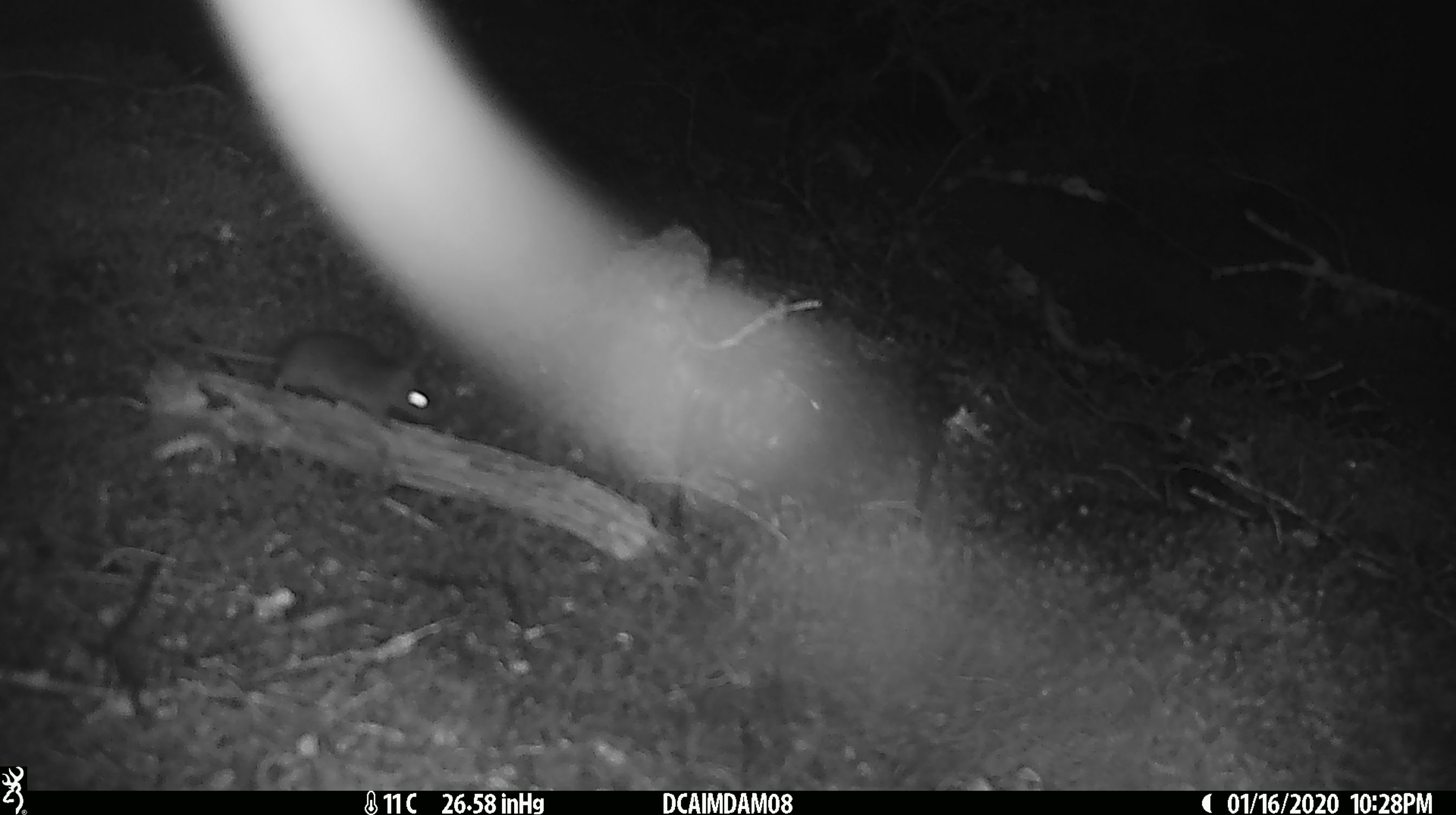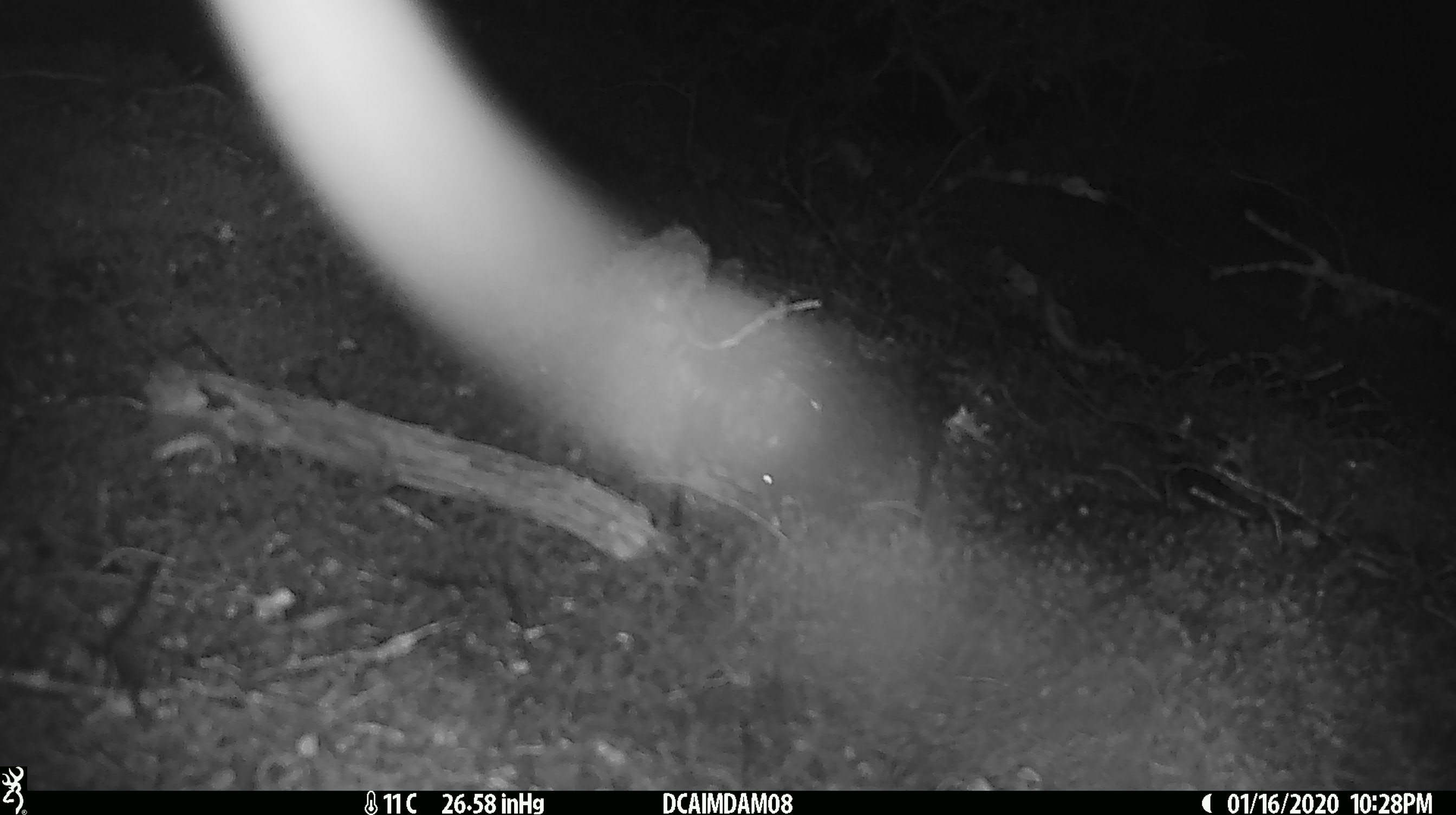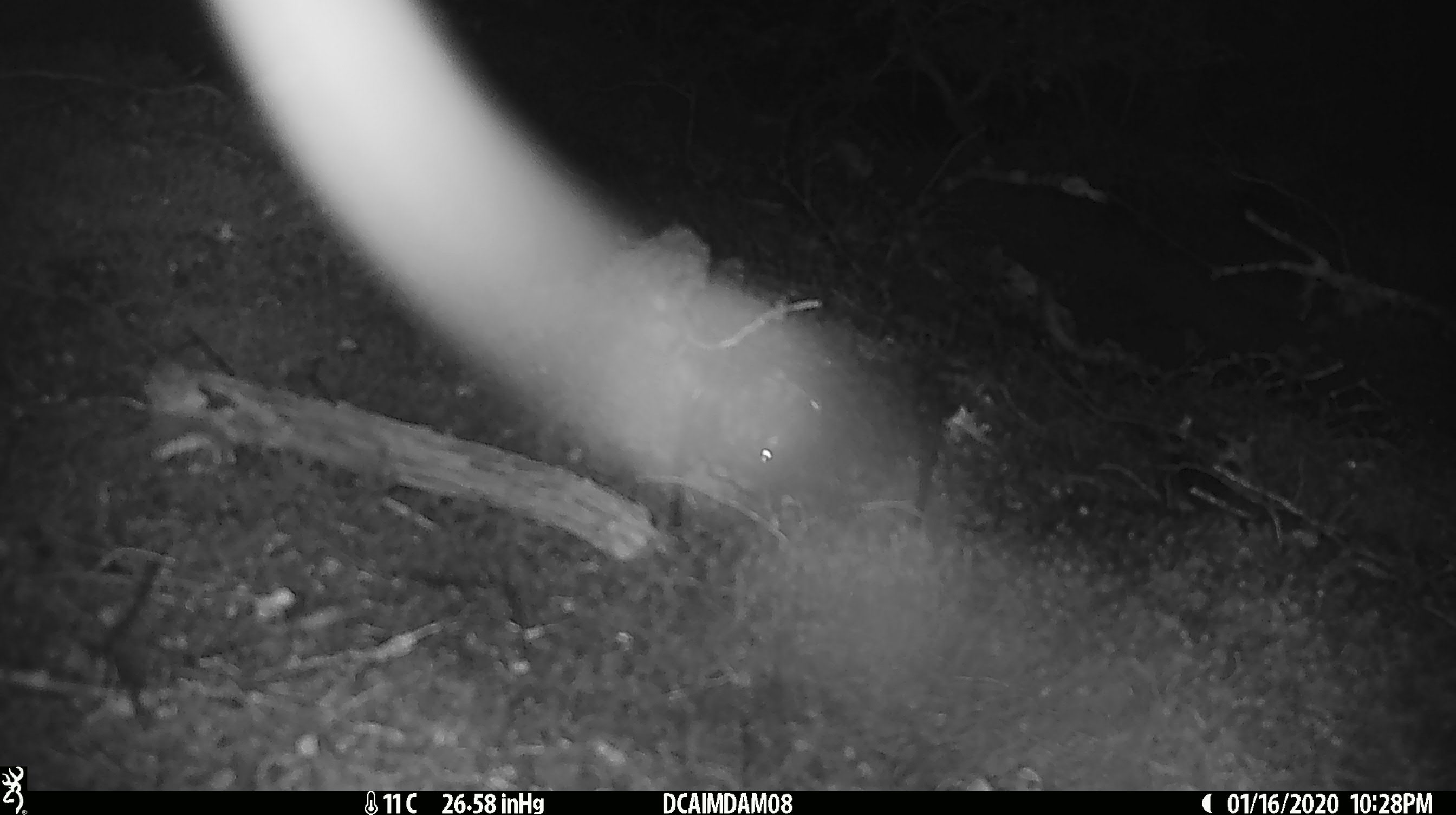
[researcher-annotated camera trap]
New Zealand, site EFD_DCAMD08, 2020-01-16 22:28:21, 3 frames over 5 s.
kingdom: Animalia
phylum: Chordata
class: Mammalia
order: Rodentia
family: Muridae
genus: Mus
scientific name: Mus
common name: mouse